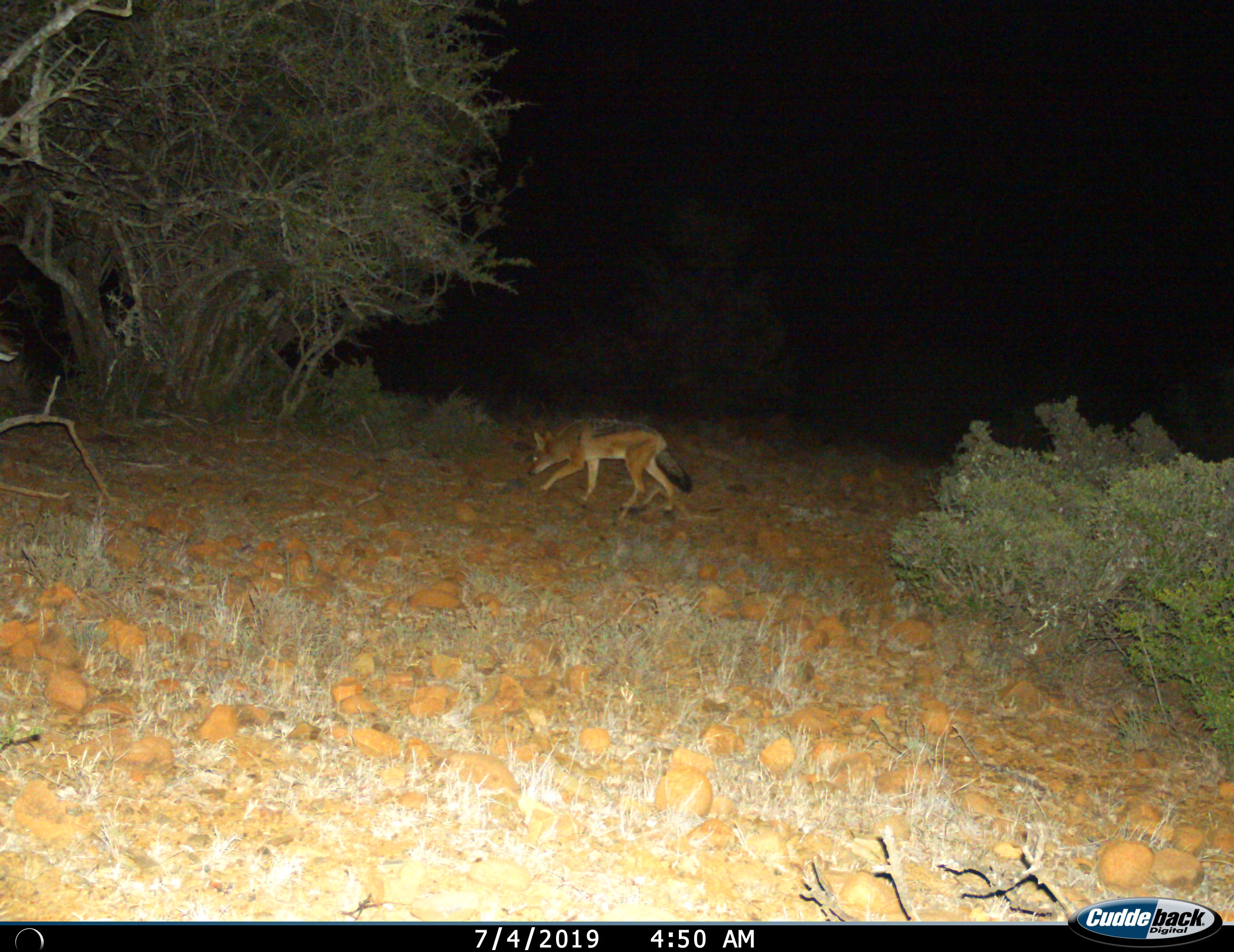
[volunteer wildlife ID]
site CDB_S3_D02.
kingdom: Animalia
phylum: Chordata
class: Mammalia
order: Carnivora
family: Canidae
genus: Lupulella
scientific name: Lupulella mesomelas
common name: black-backed jackal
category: jackalblackbacked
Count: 1.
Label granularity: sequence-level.